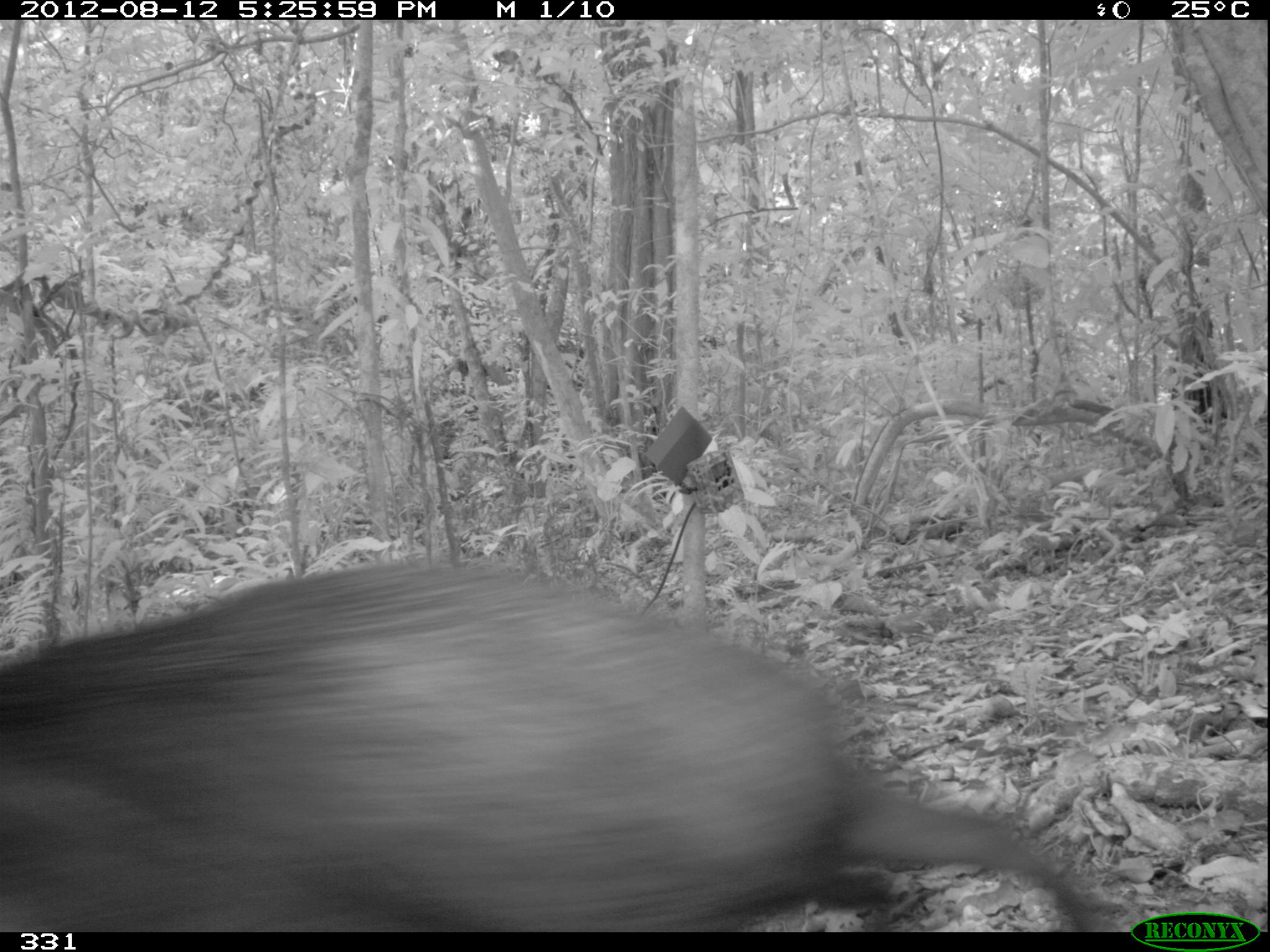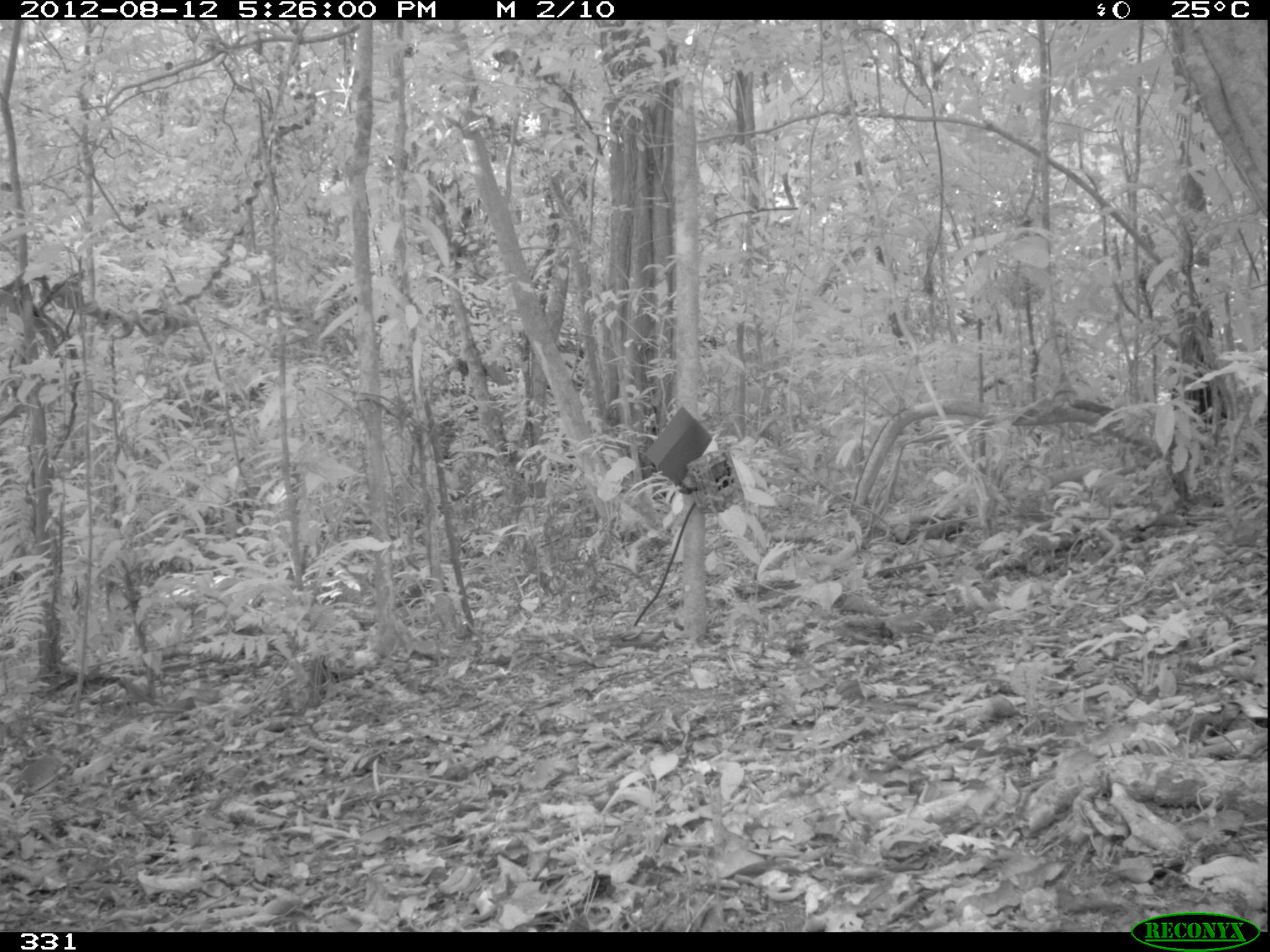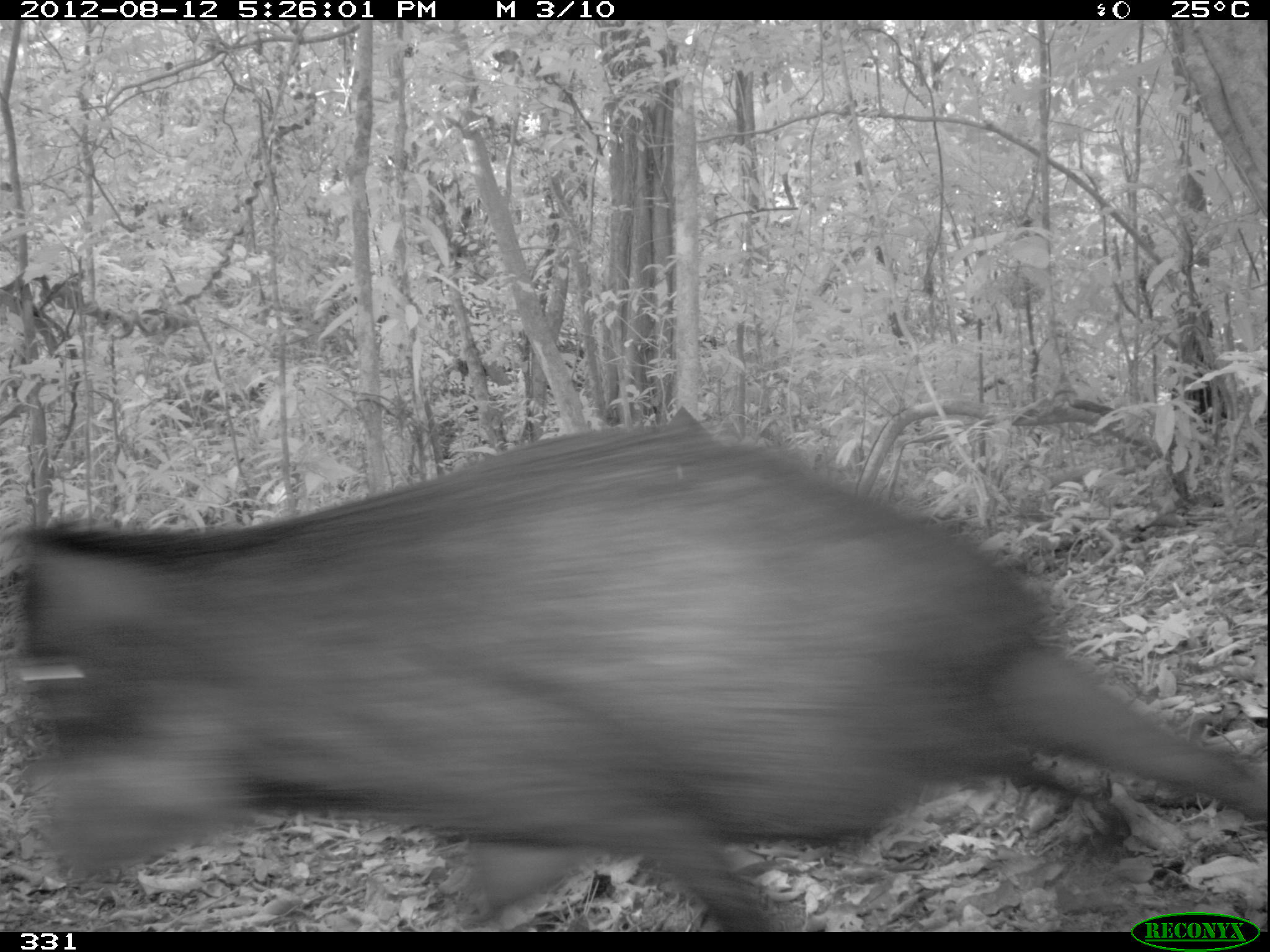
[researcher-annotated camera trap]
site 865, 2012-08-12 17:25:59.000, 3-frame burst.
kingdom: Animalia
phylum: Chordata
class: Mammalia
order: Artiodactyla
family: Tayassuidae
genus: Tayassu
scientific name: Tayassu pecari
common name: white-lipped peccary